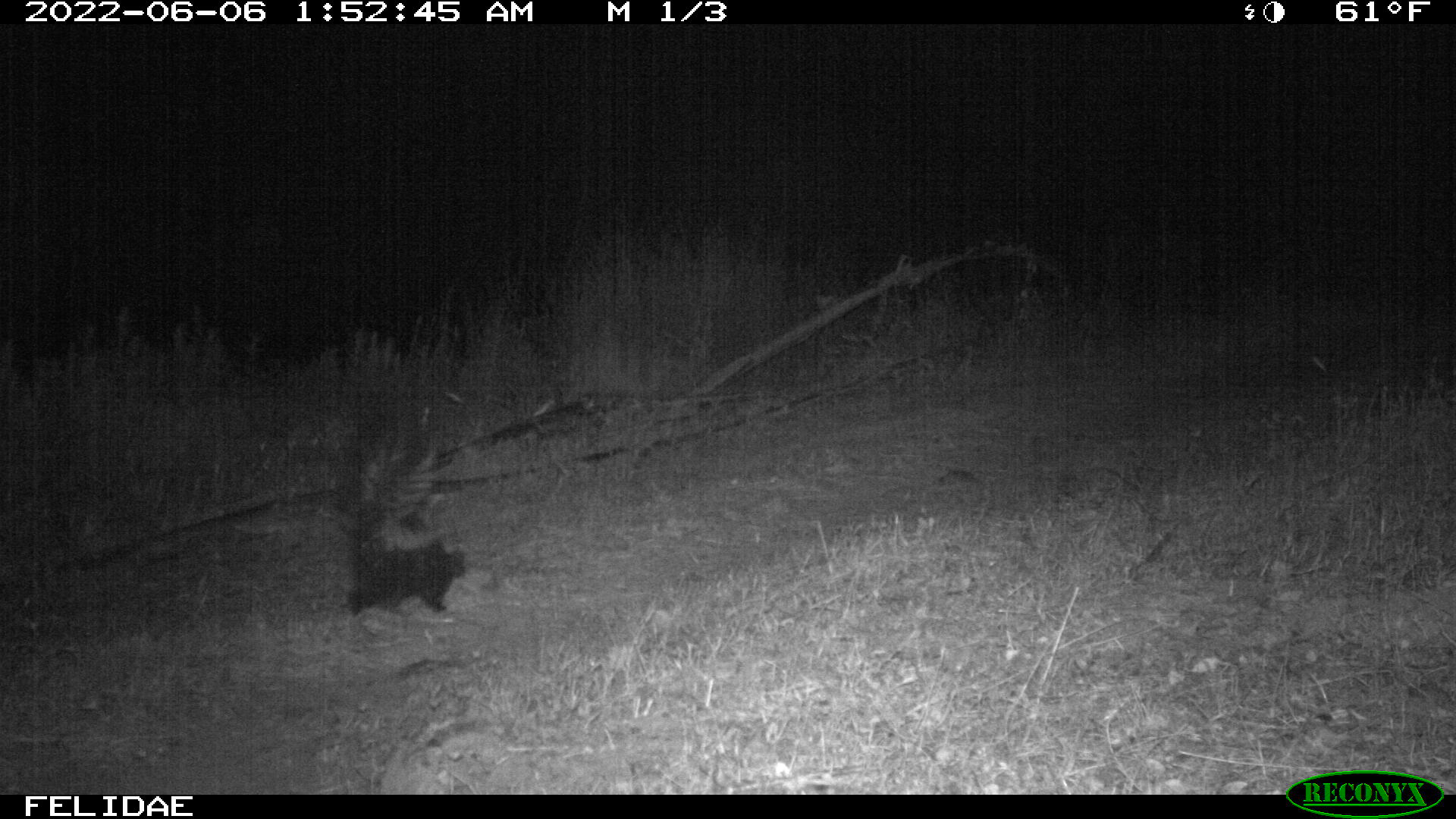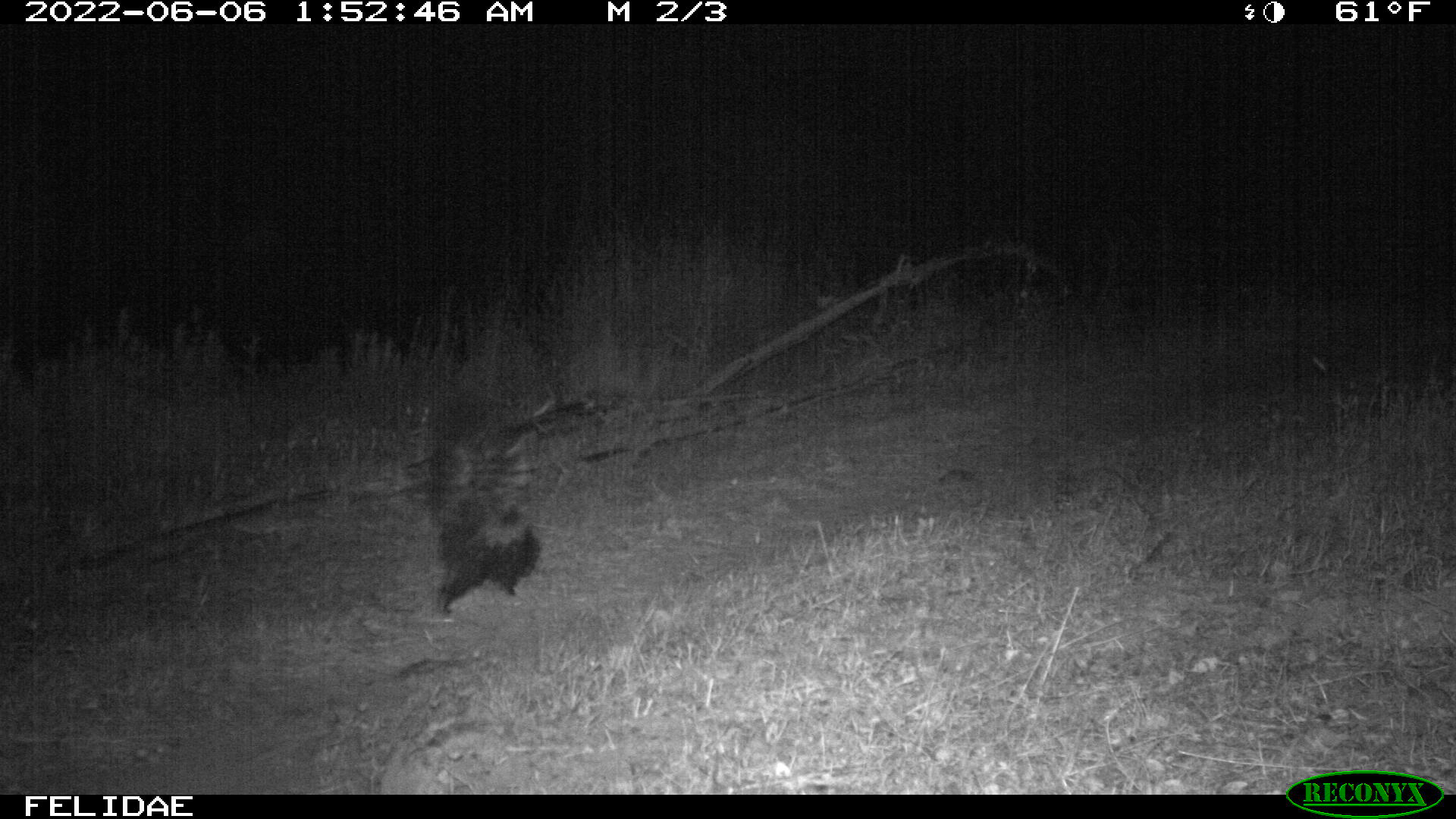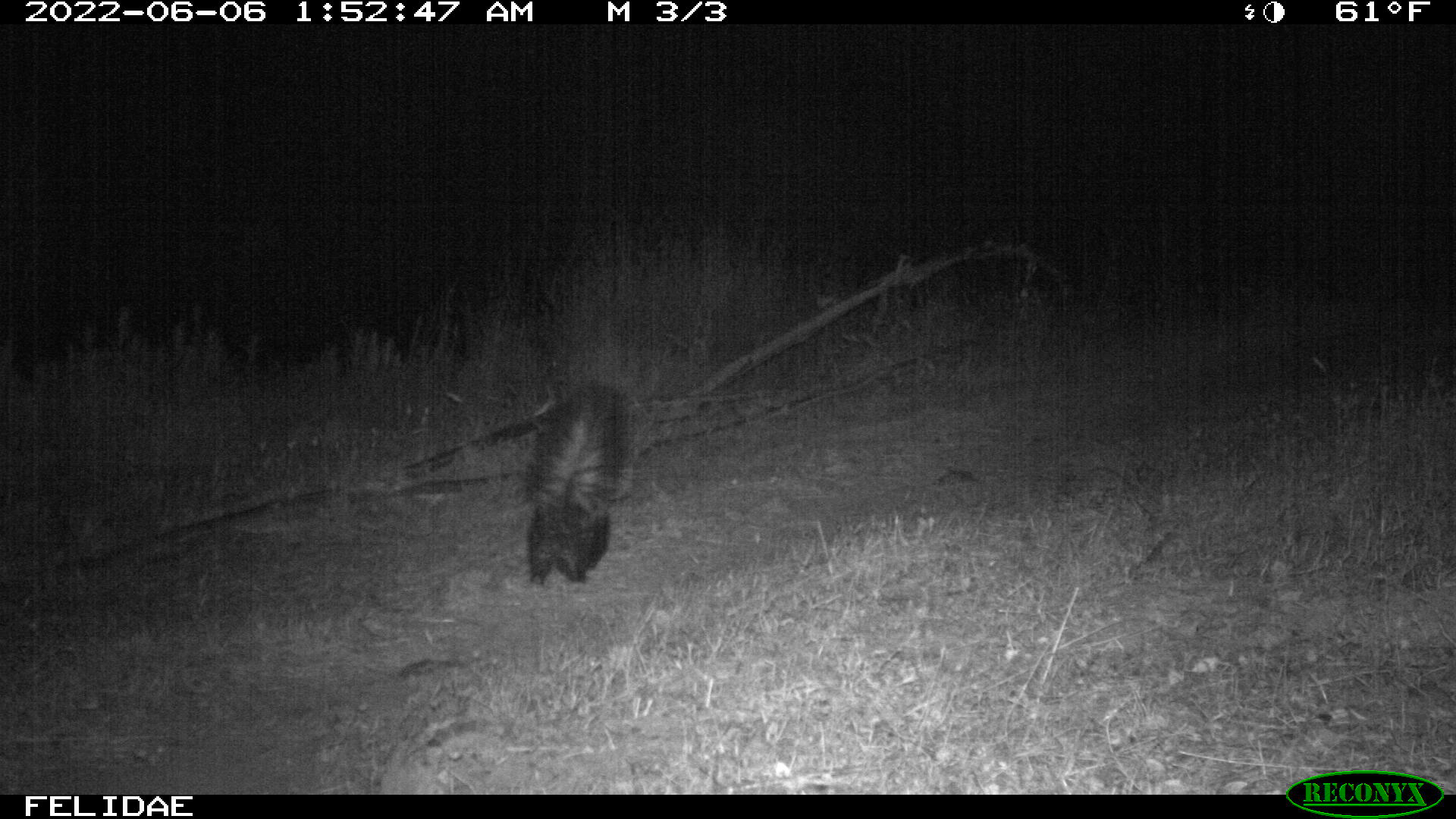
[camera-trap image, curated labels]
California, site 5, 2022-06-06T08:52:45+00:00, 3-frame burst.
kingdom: Animalia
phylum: Chordata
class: Mammalia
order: Carnivora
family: Mephitidae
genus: Mephitis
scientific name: Mephitis mephitis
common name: striped skunk